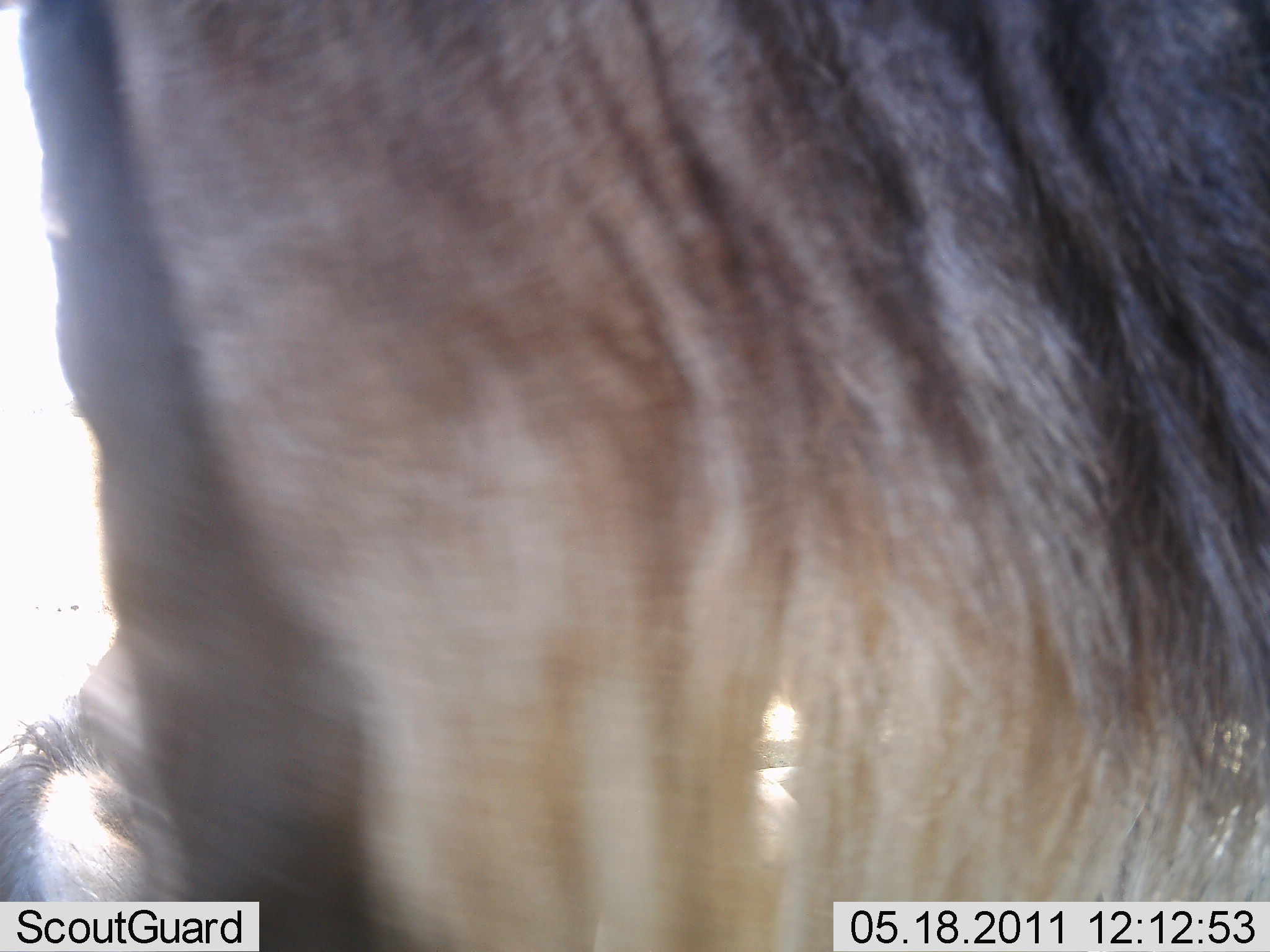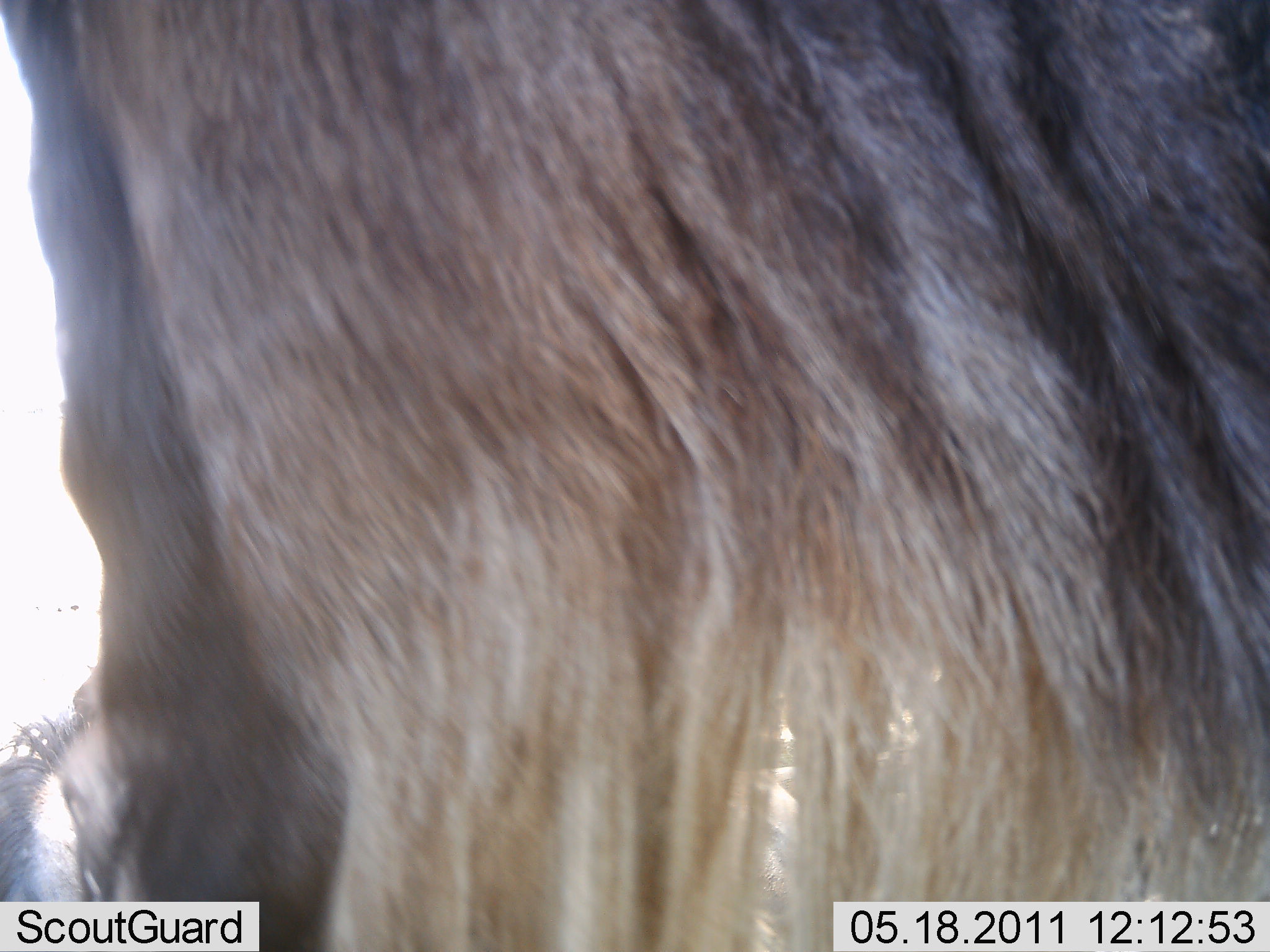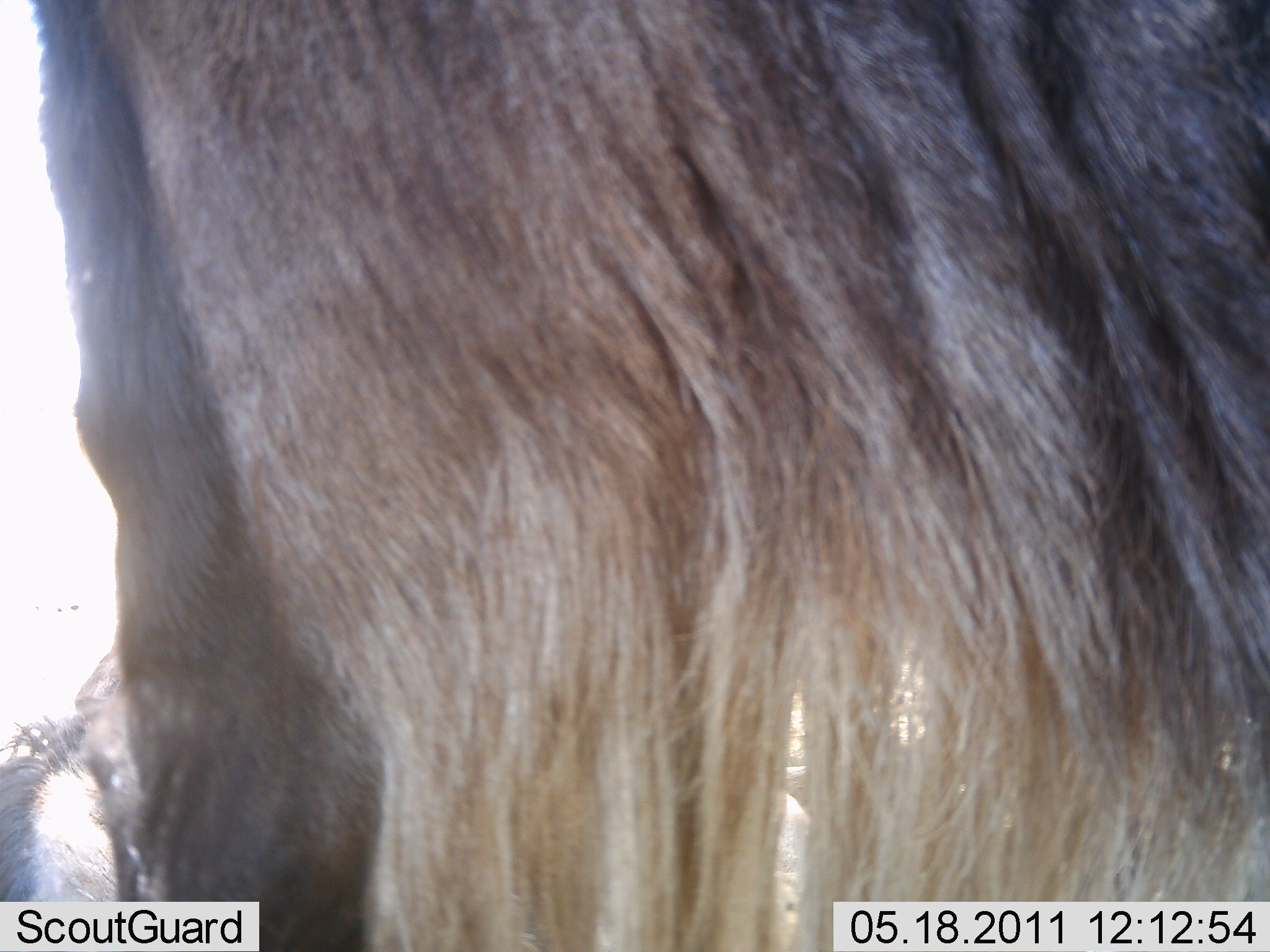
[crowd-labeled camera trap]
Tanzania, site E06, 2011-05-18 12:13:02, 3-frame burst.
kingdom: Animalia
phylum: Chordata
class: Mammalia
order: Artiodactyla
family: Bovidae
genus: Connochaetes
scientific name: Connochaetes taurinus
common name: blue wildebeest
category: wildebeest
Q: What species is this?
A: Wildebeest (blue wildebeest) (Connochaetes taurinus).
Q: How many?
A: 1.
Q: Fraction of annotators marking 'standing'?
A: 80%.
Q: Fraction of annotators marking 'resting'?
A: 0%.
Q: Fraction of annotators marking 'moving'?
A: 0%.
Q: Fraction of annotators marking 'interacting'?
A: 20%.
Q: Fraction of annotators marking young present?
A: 0%.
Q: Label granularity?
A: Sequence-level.